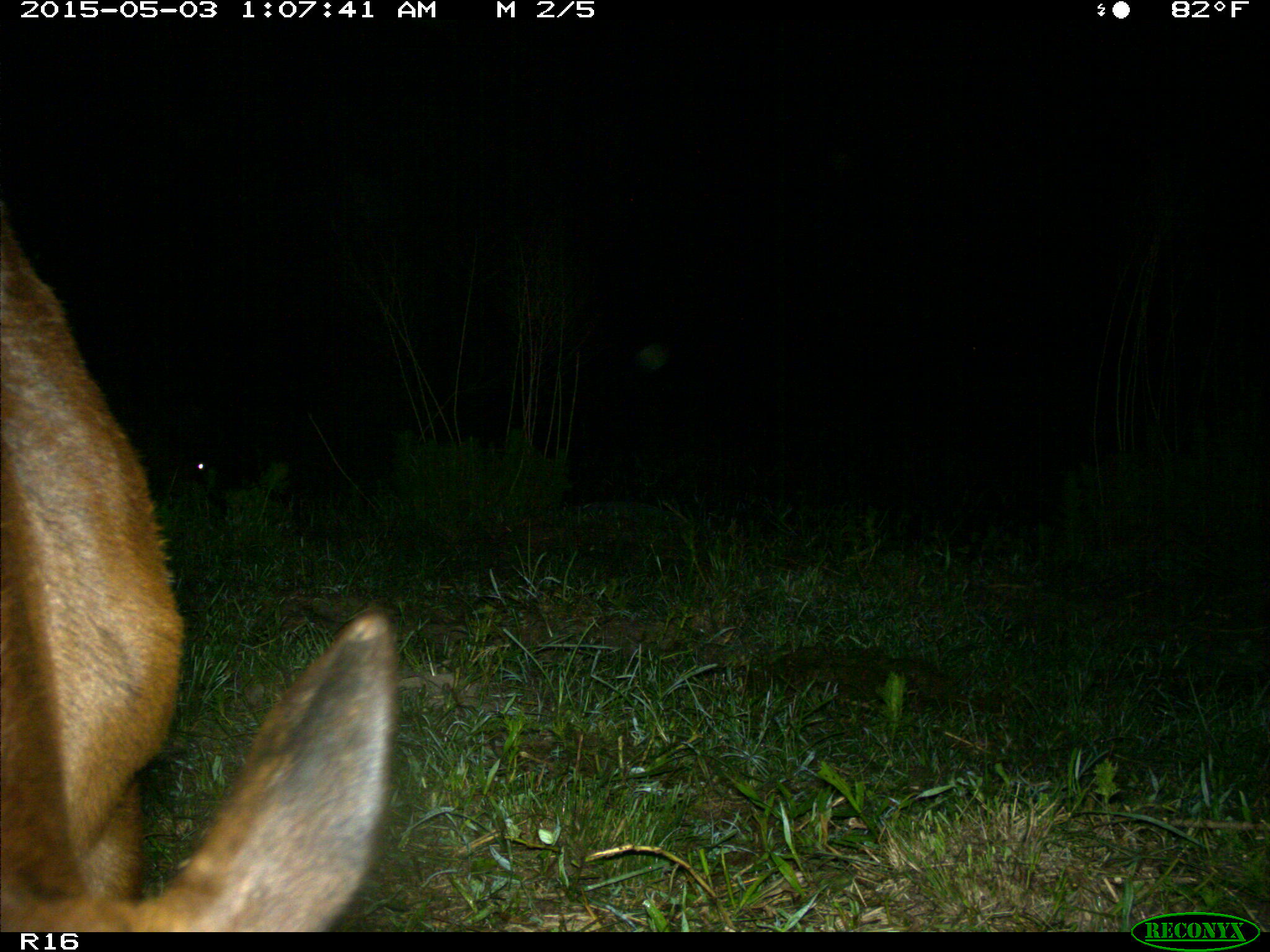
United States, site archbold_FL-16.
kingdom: Animalia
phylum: Chordata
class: Mammalia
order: Artiodactyla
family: Bovidae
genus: Bos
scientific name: Bos taurus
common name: domestic cow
Bos taurus (domestic cow).